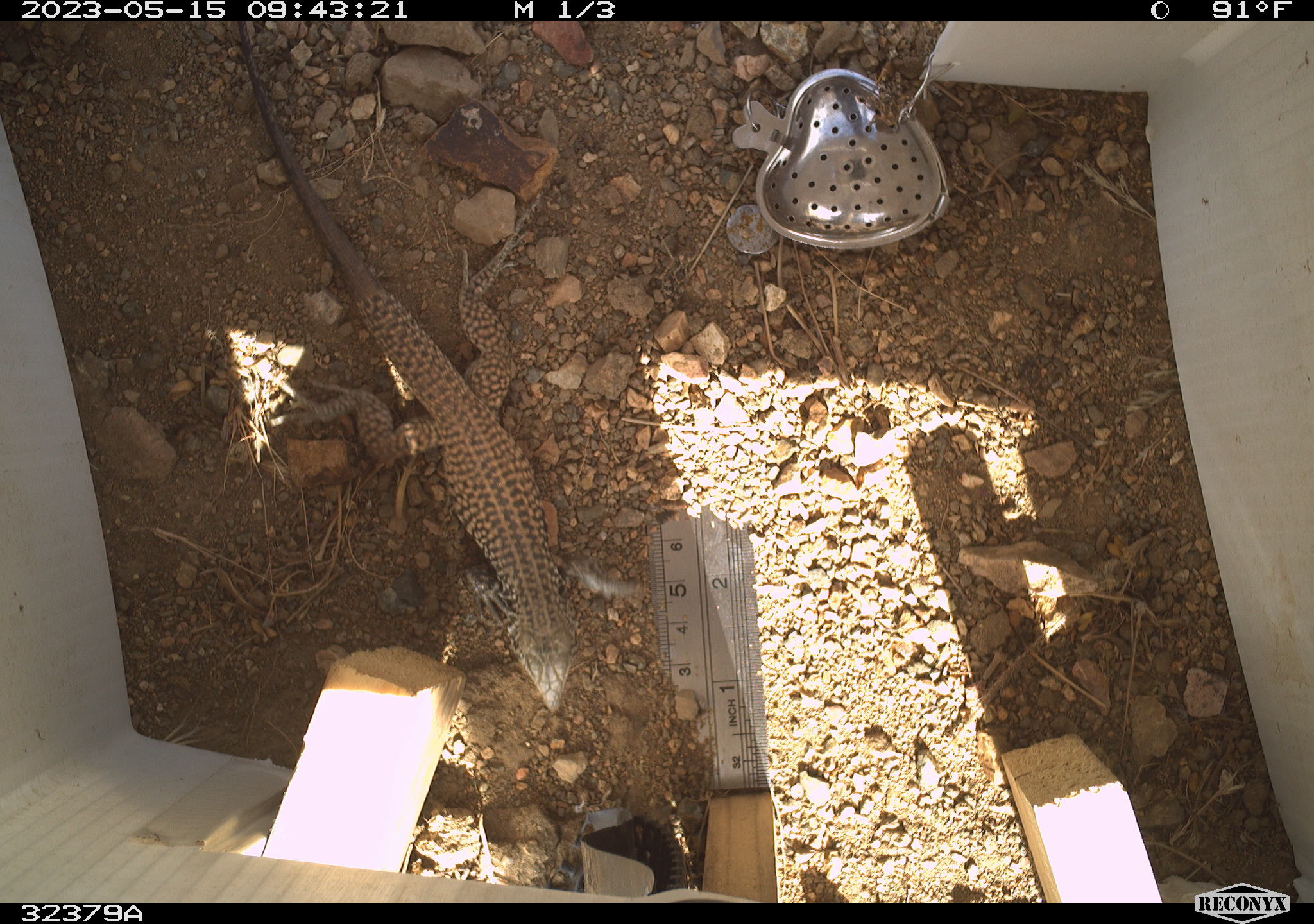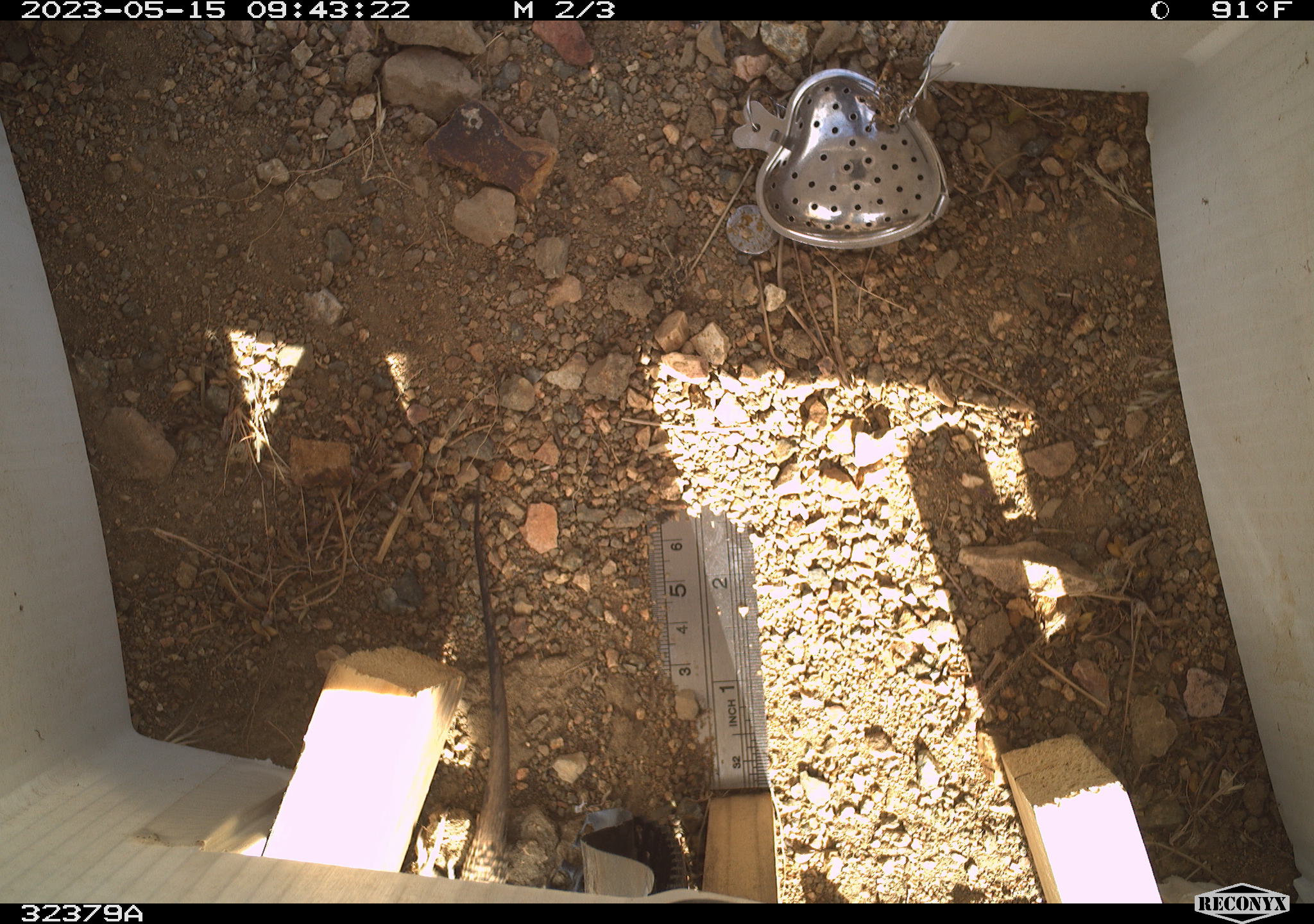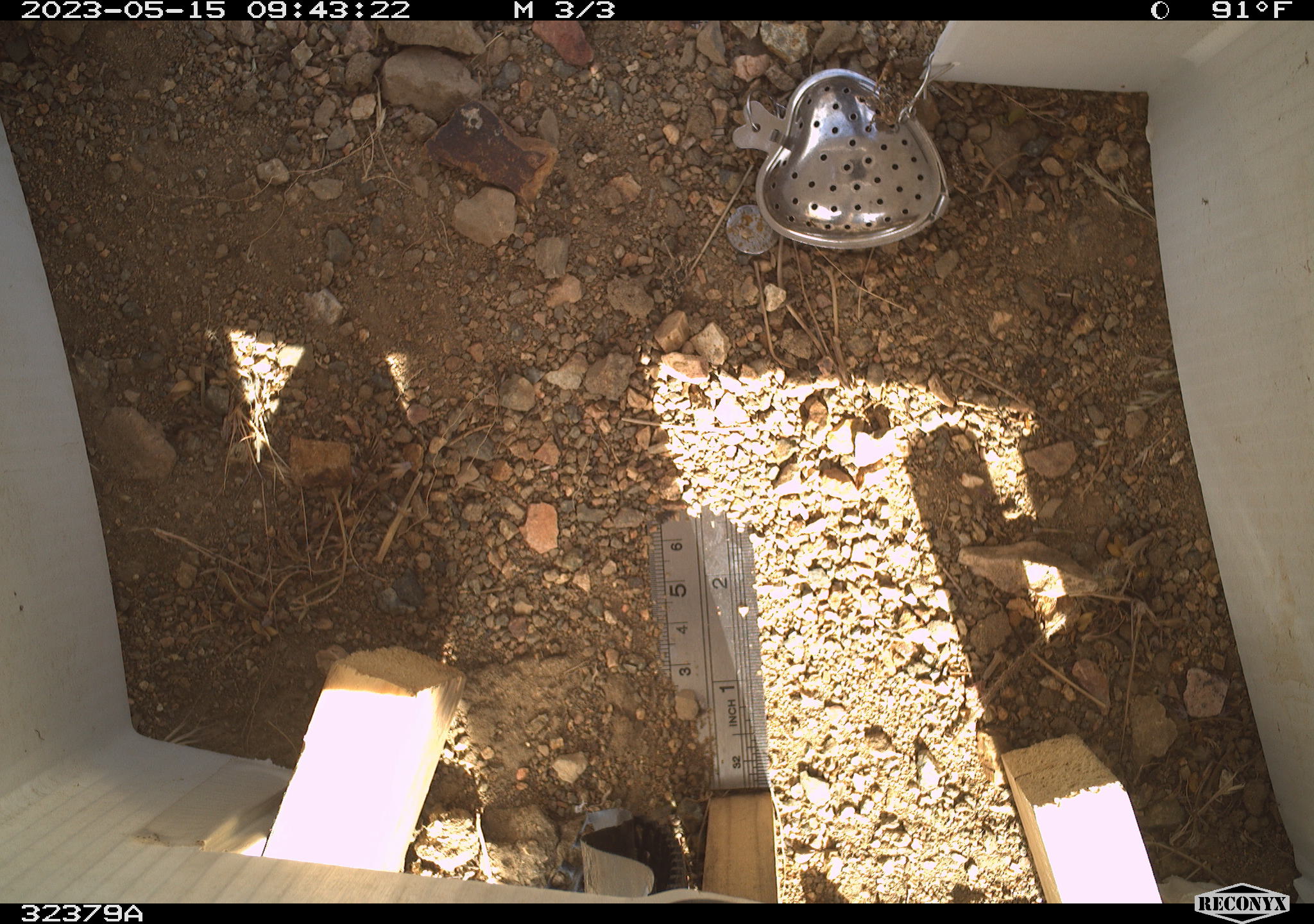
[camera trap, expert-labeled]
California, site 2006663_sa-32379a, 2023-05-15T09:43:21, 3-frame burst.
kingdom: Animalia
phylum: Chordata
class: Reptilia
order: Squamata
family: Teiidae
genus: Aspidoscelis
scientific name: Aspidoscelis tigris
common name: western whiptail